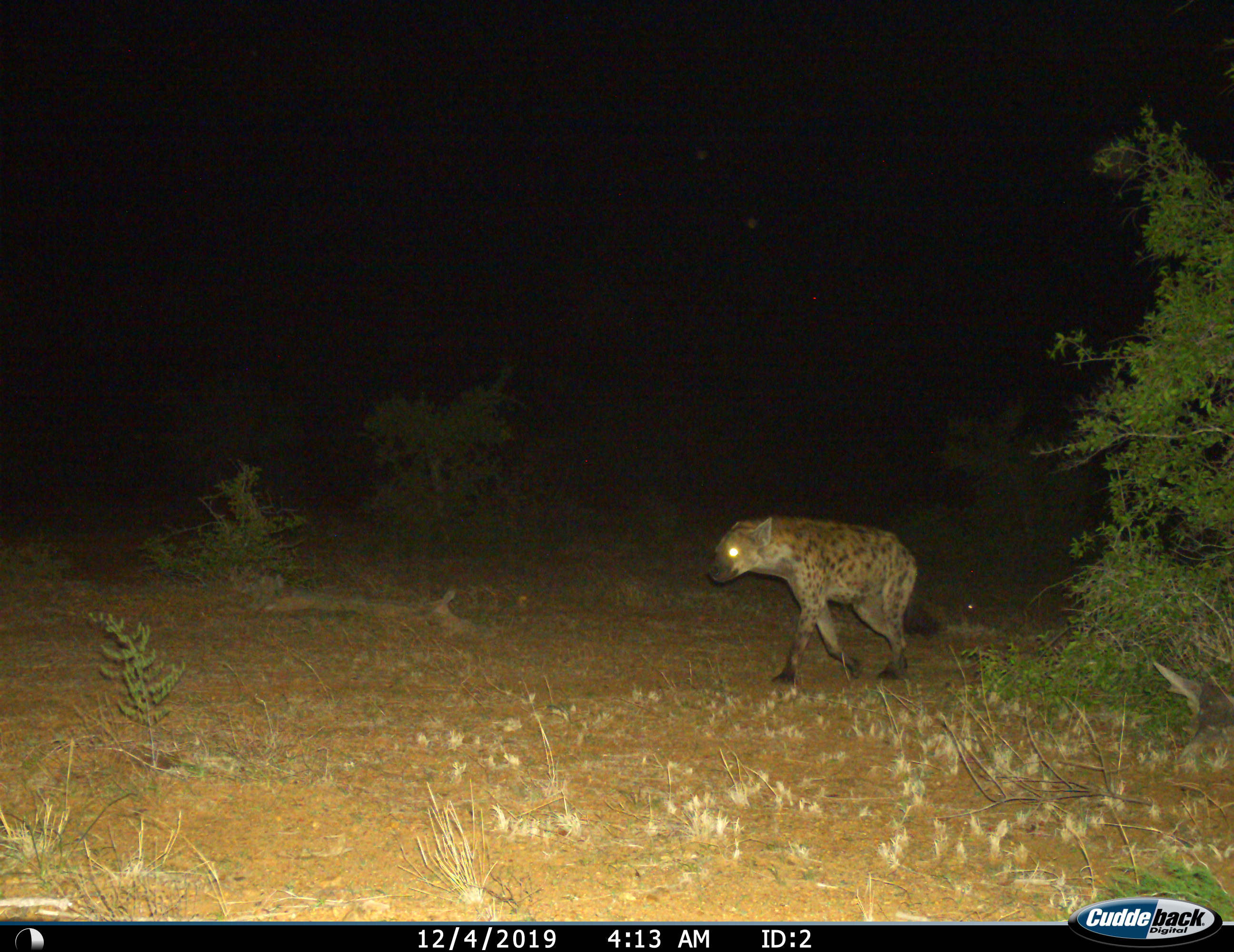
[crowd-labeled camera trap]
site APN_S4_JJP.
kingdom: Animalia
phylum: Chordata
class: Mammalia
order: Carnivora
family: Hyaenidae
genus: Crocuta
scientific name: Crocuta crocuta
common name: spotted hyena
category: hyenaspotted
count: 1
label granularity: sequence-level